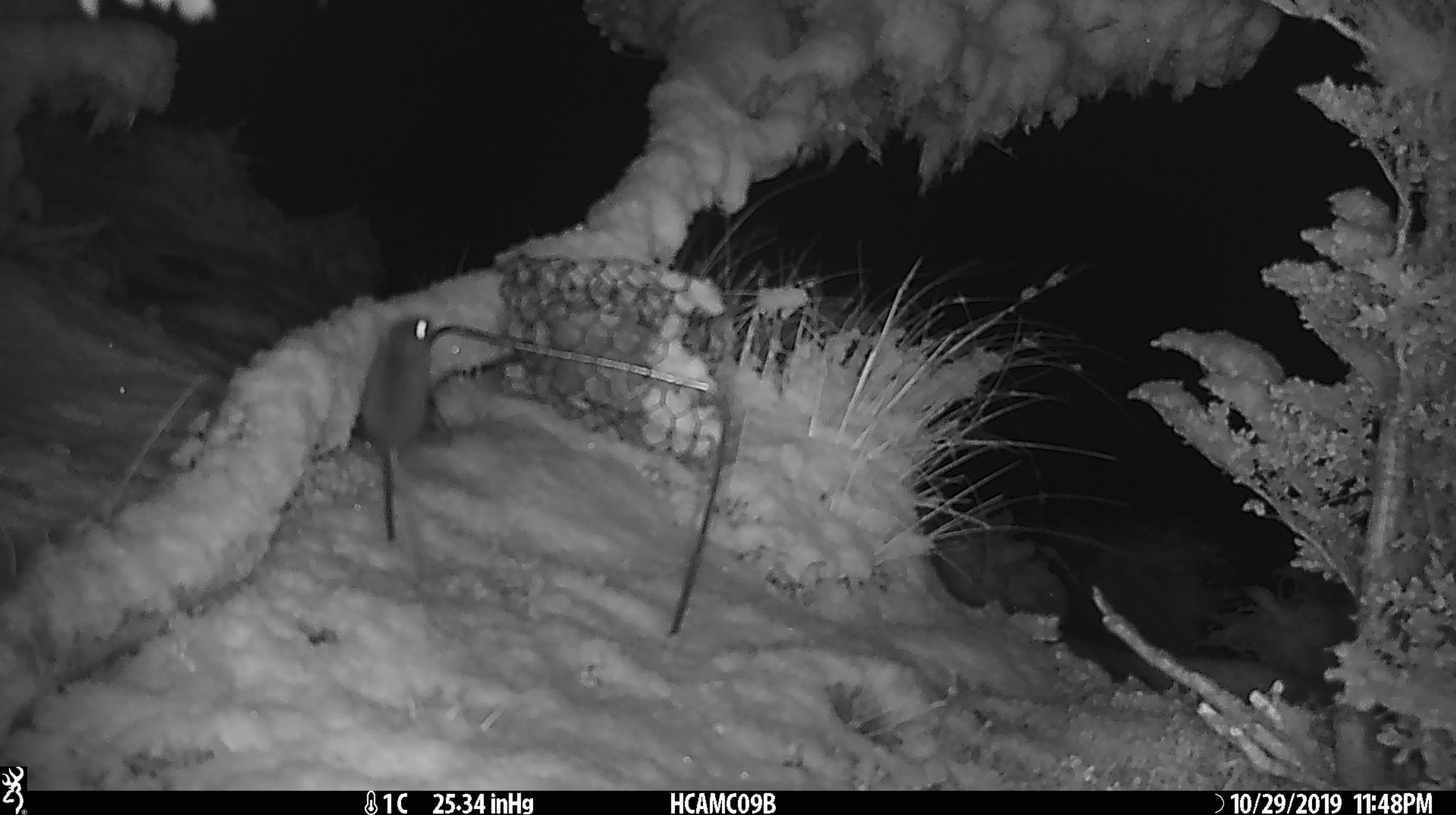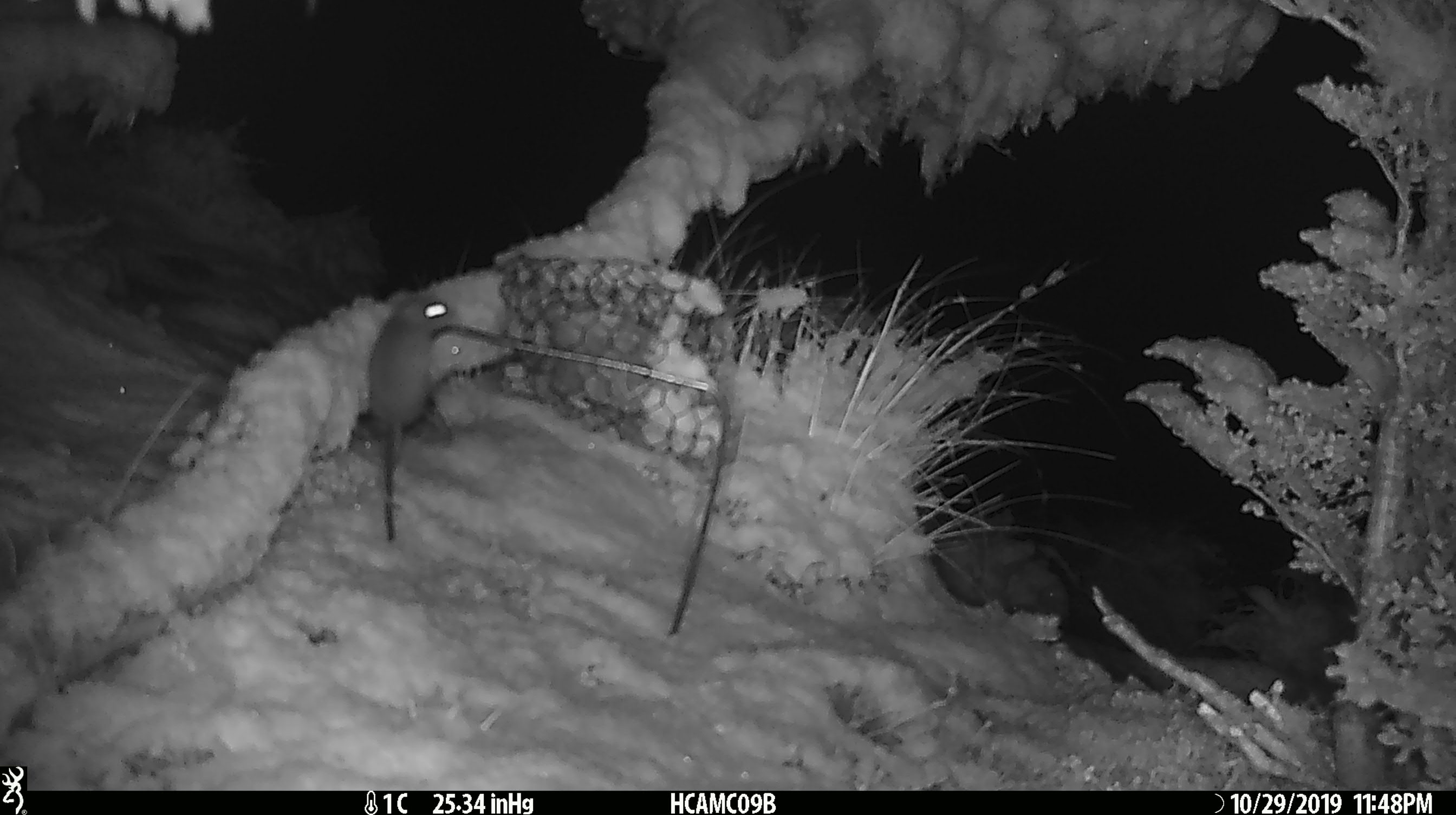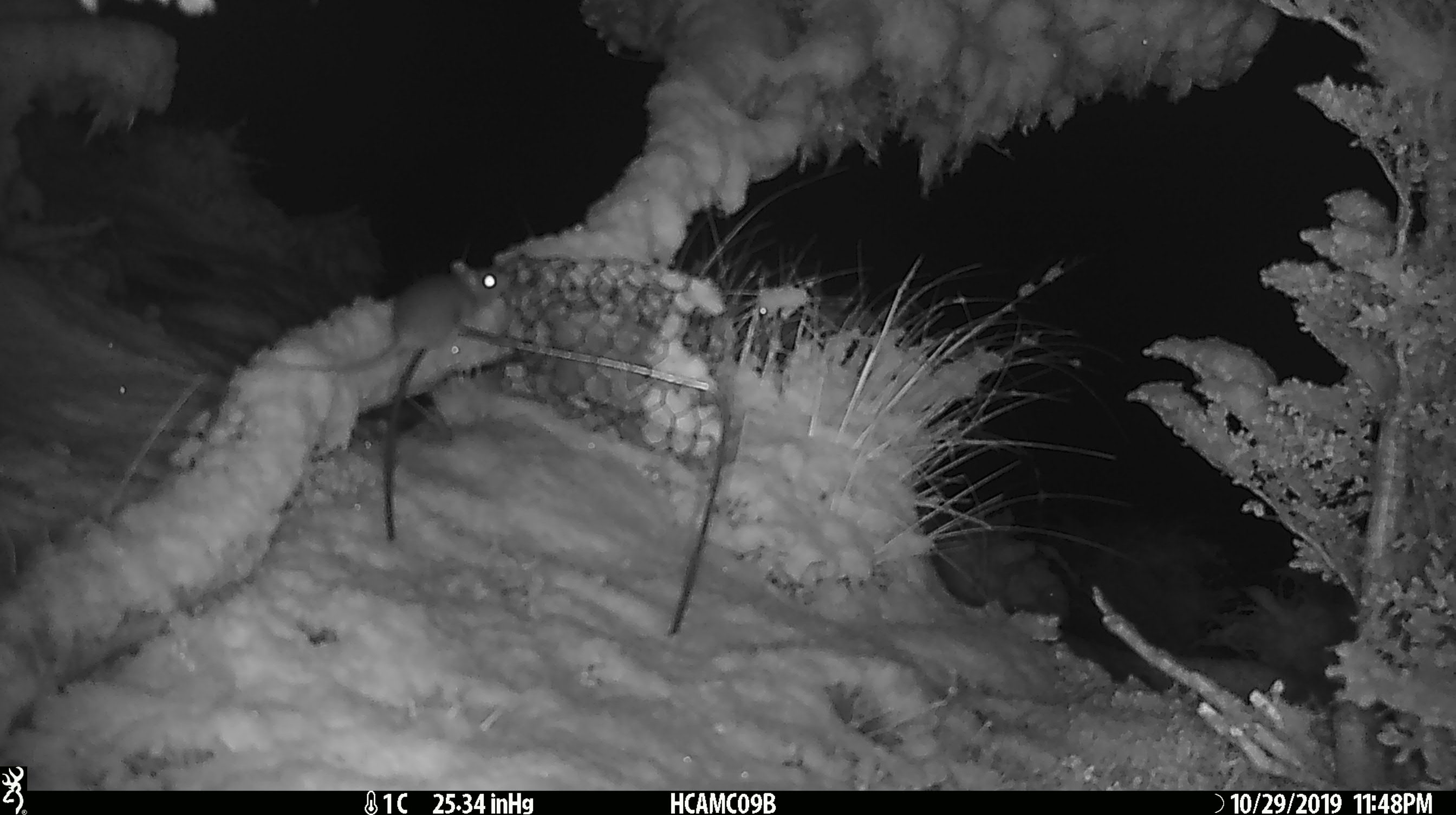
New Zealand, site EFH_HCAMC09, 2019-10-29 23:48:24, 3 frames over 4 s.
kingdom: Animalia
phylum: Chordata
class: Mammalia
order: Rodentia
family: Muridae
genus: Mus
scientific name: Mus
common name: mouse